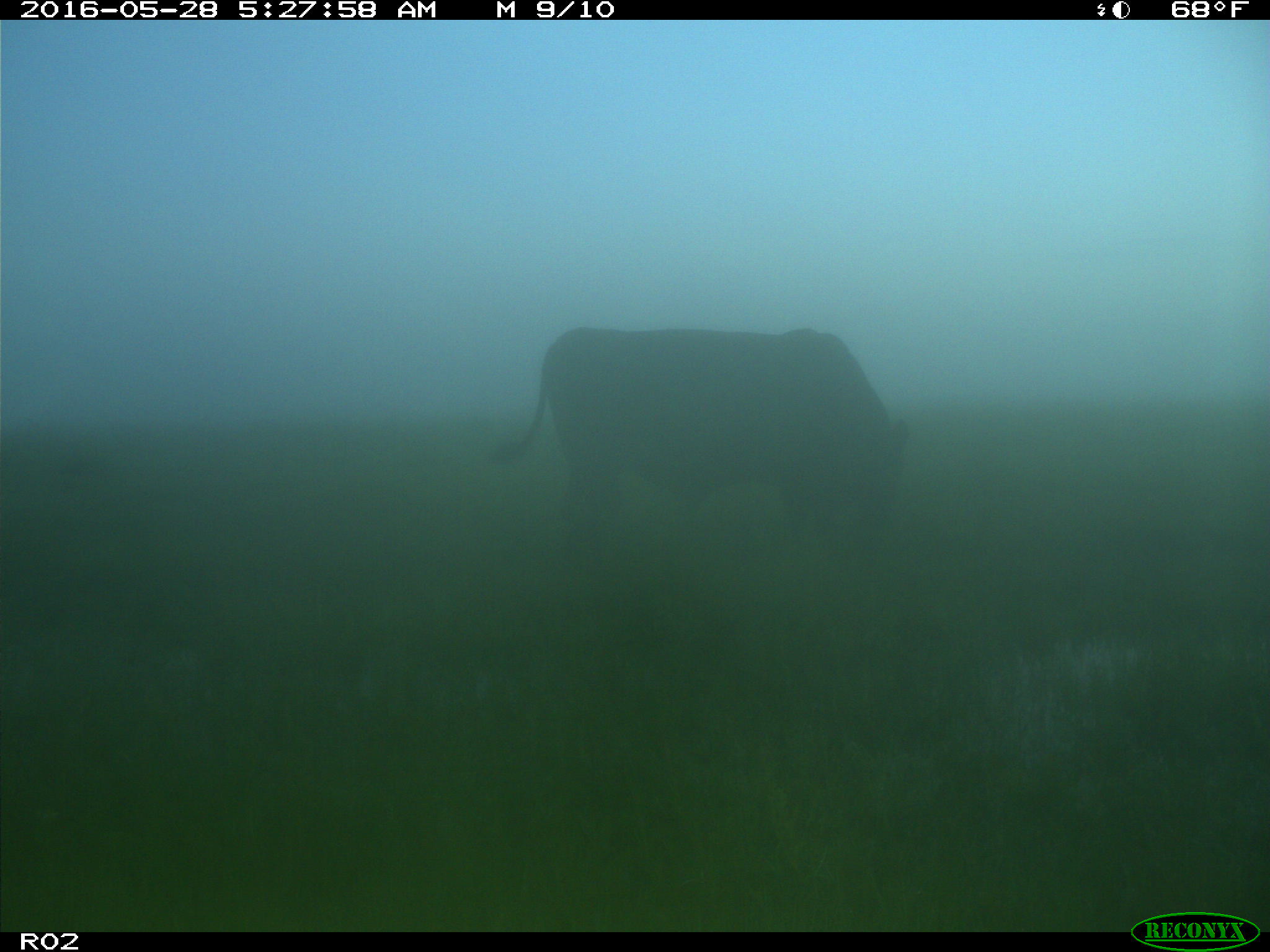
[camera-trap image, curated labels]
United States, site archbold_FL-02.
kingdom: Animalia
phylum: Chordata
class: Mammalia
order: Artiodactyla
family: Bovidae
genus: Bos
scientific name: Bos taurus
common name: domestic cow